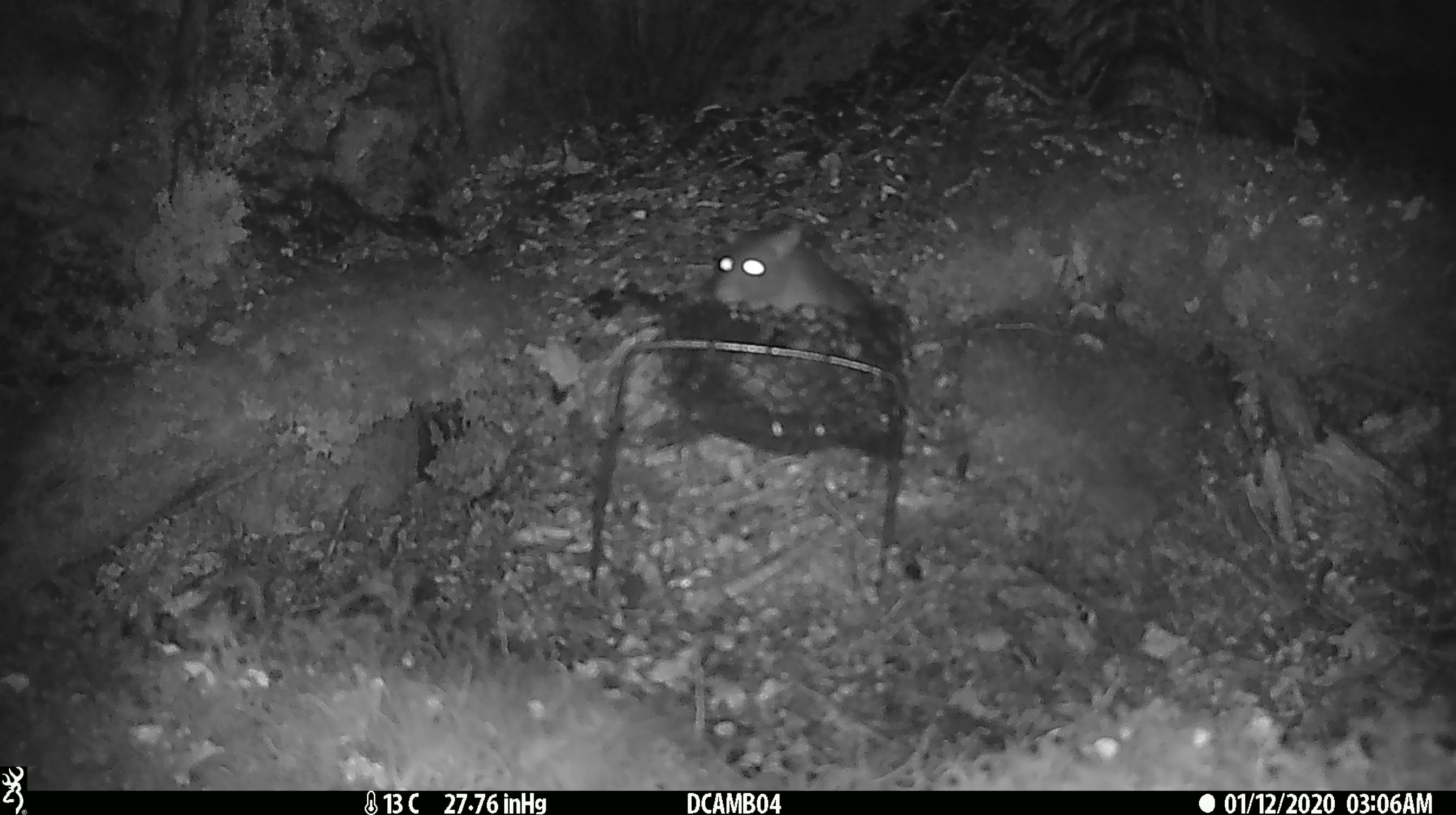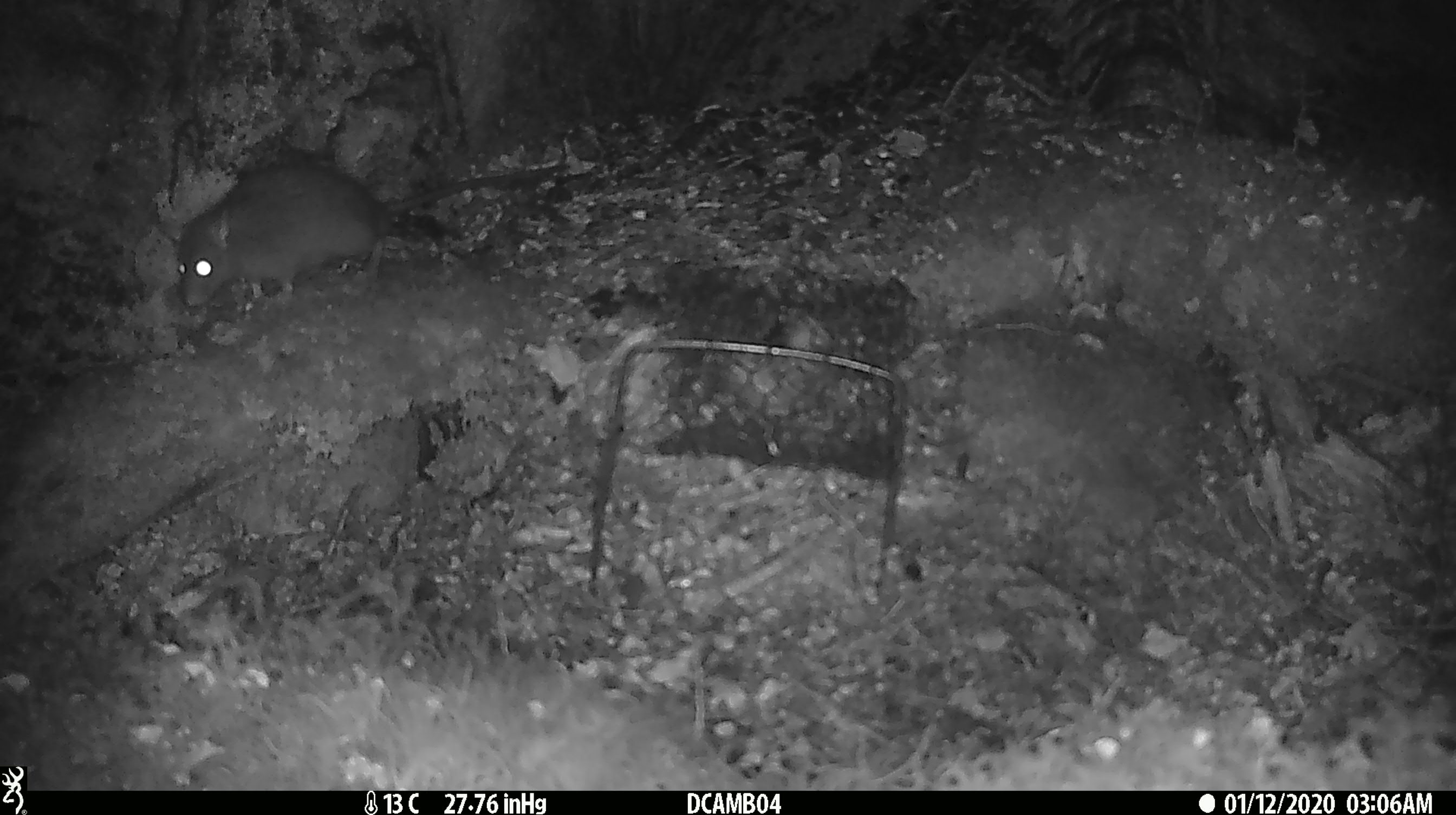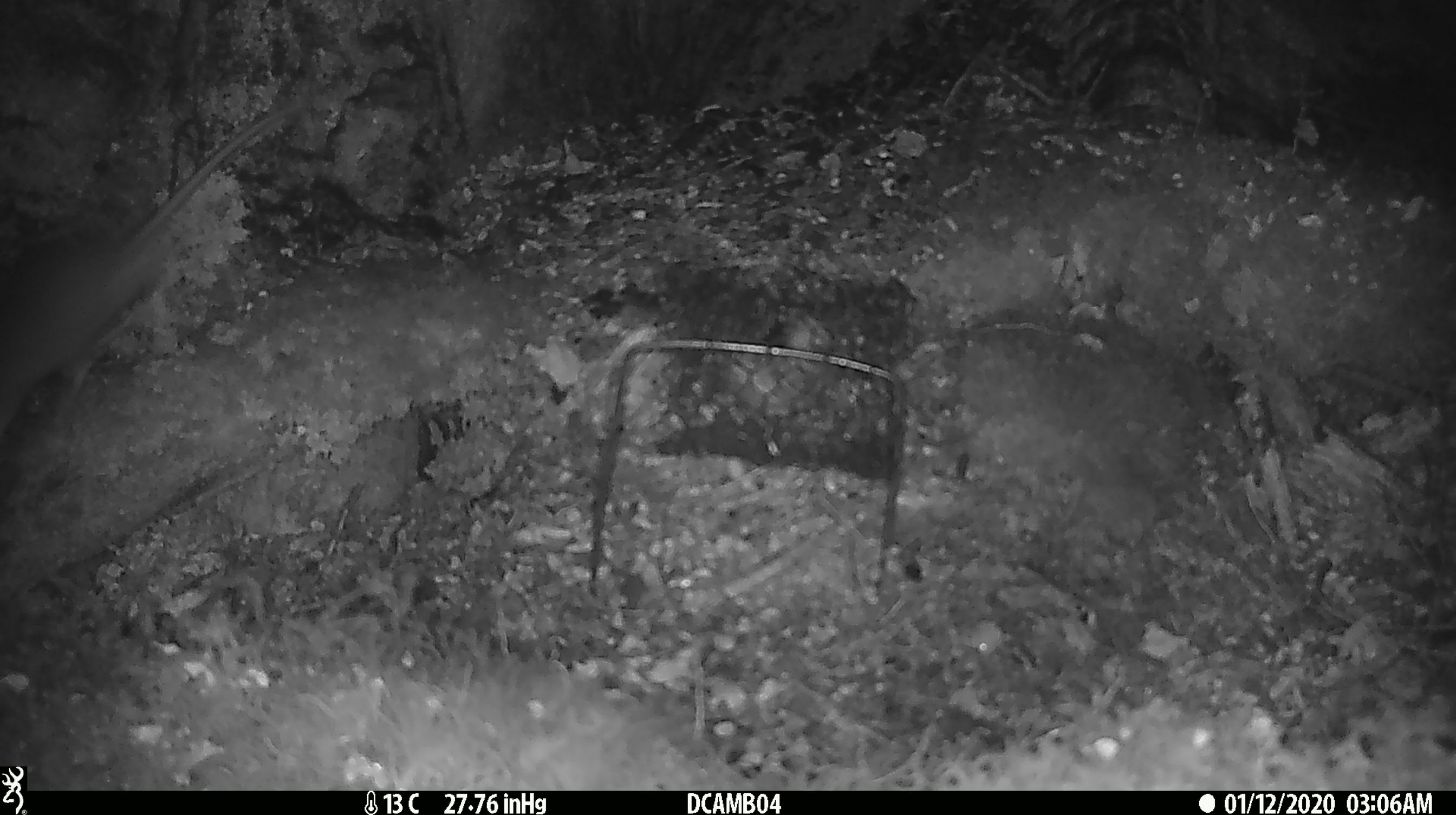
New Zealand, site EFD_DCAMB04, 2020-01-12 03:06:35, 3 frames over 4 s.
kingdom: Animalia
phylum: Chordata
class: Mammalia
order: Rodentia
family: Muridae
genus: Rattus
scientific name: Rattus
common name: rat